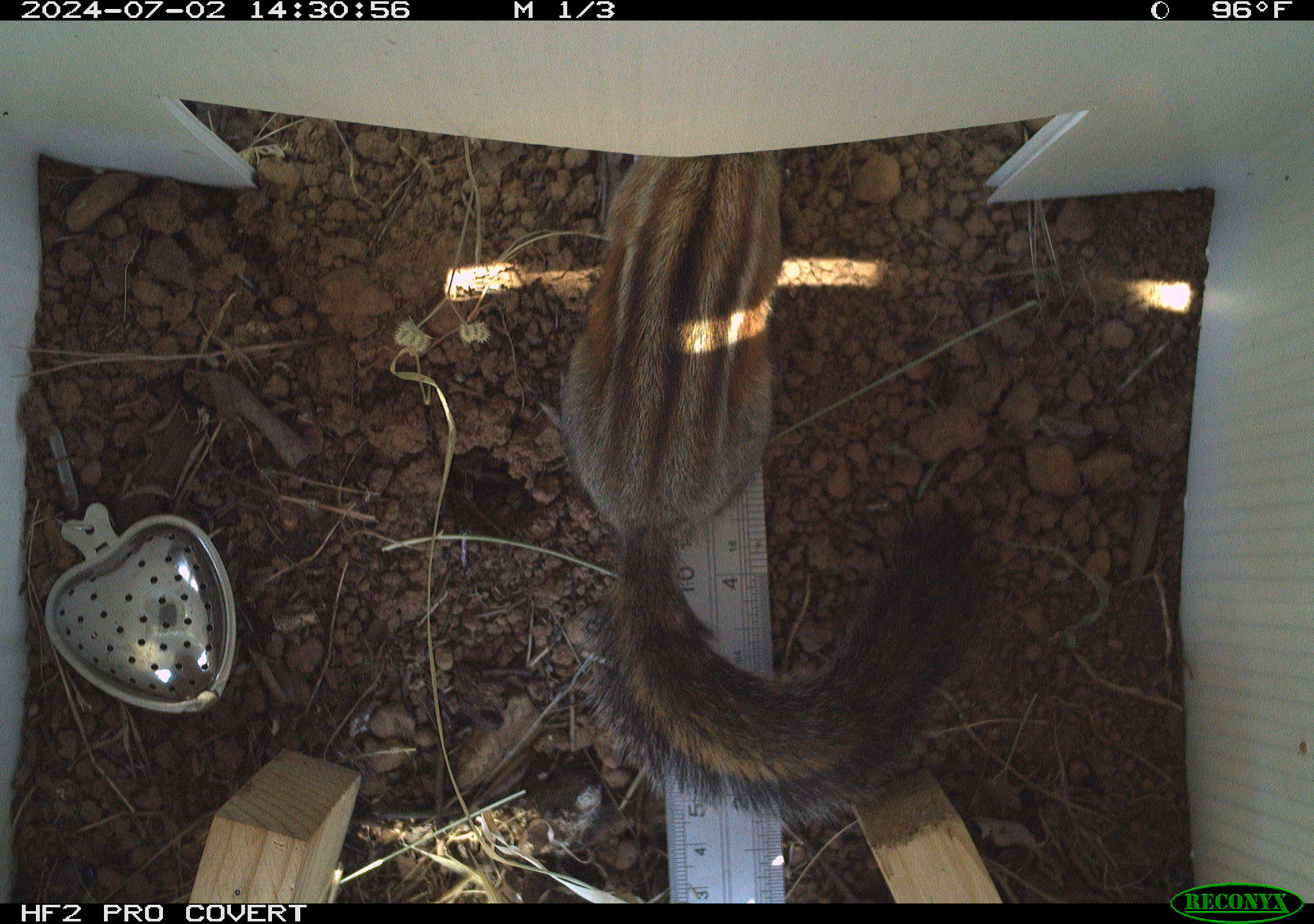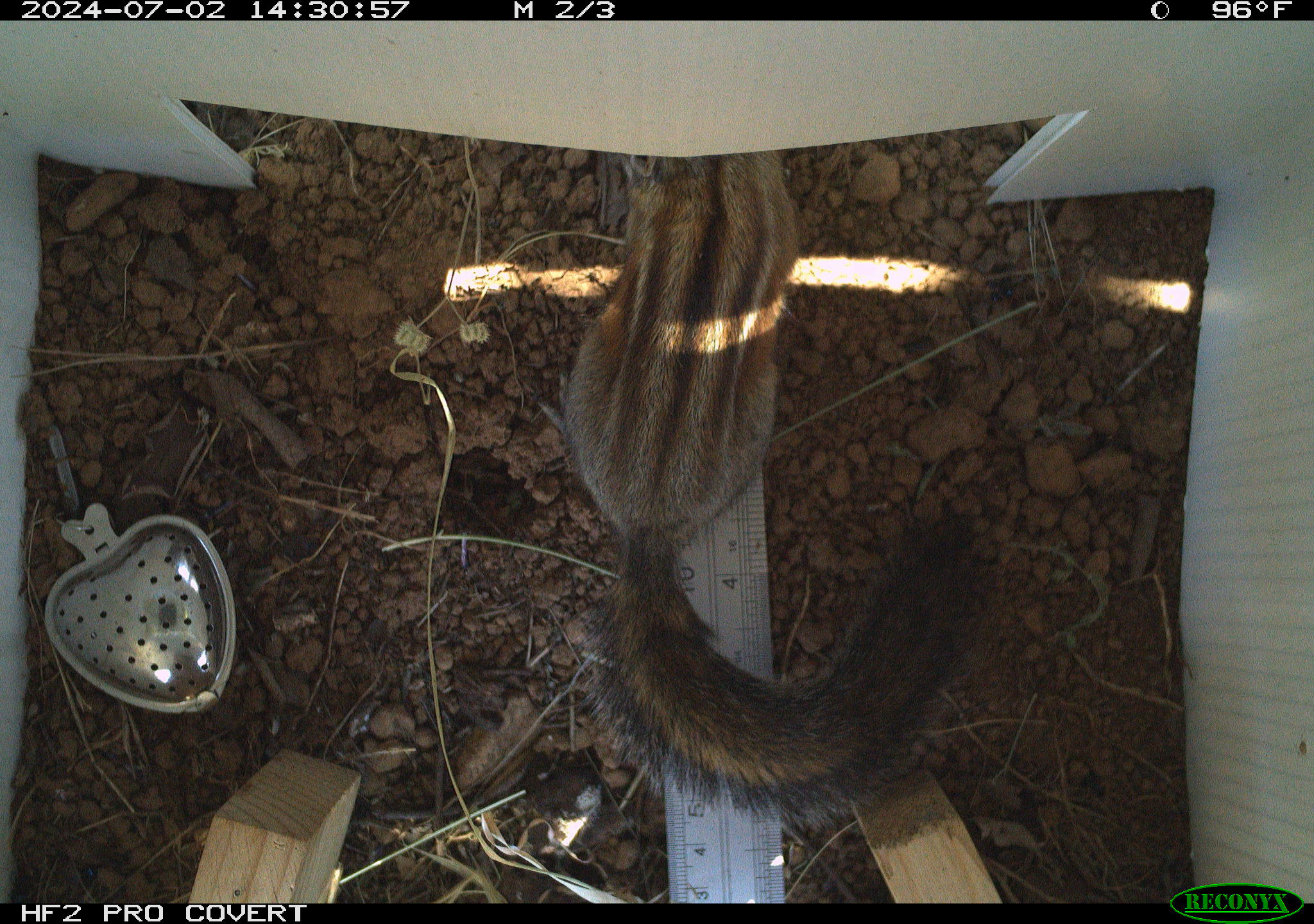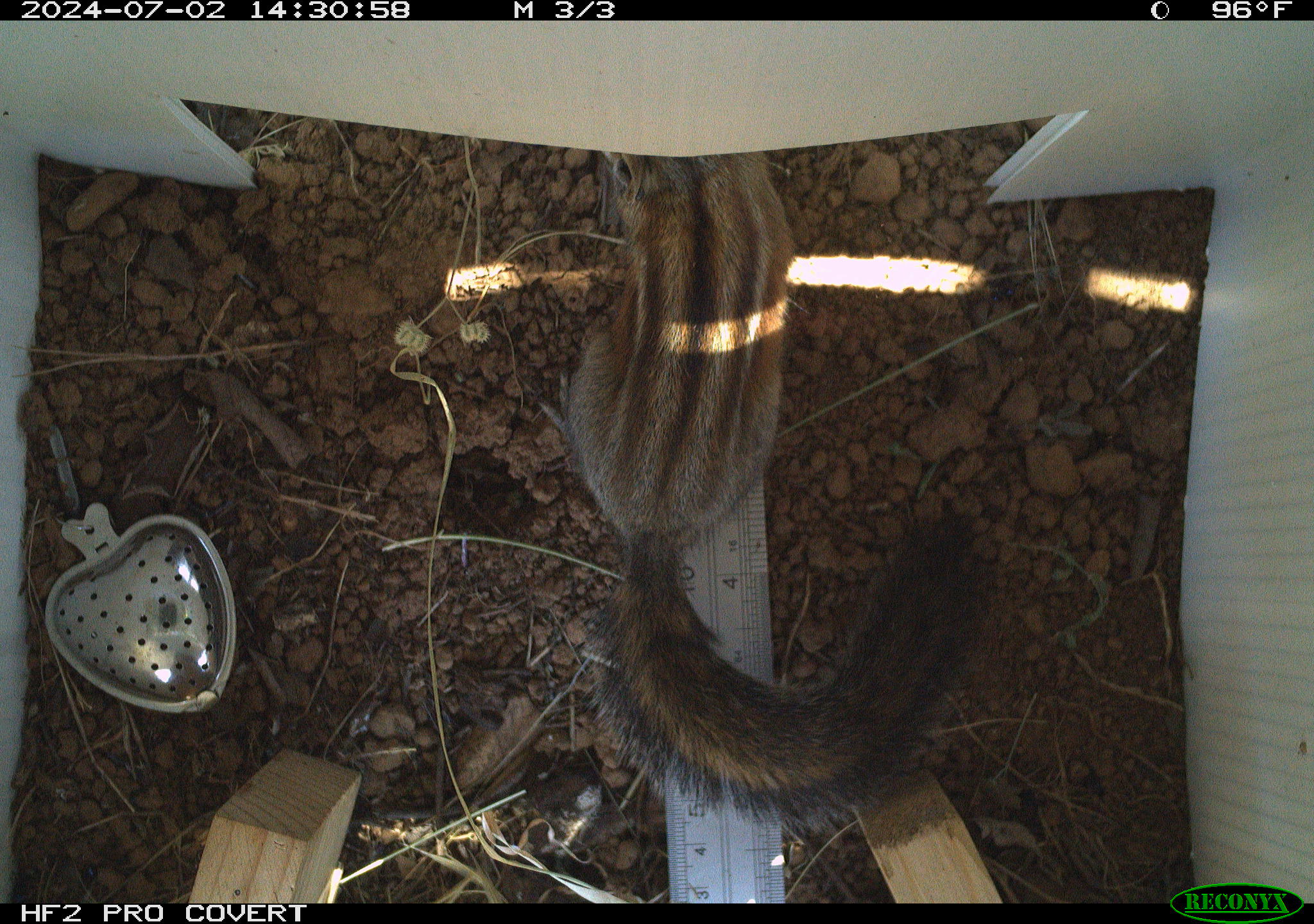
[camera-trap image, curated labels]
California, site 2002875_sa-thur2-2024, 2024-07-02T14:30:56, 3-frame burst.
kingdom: Animalia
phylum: Chordata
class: Mammalia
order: Rodentia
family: Sciuridae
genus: Neotamias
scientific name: Neotamias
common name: western chipmunks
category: neotamias species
Neotamias species (western chipmunks) (Neotamias).